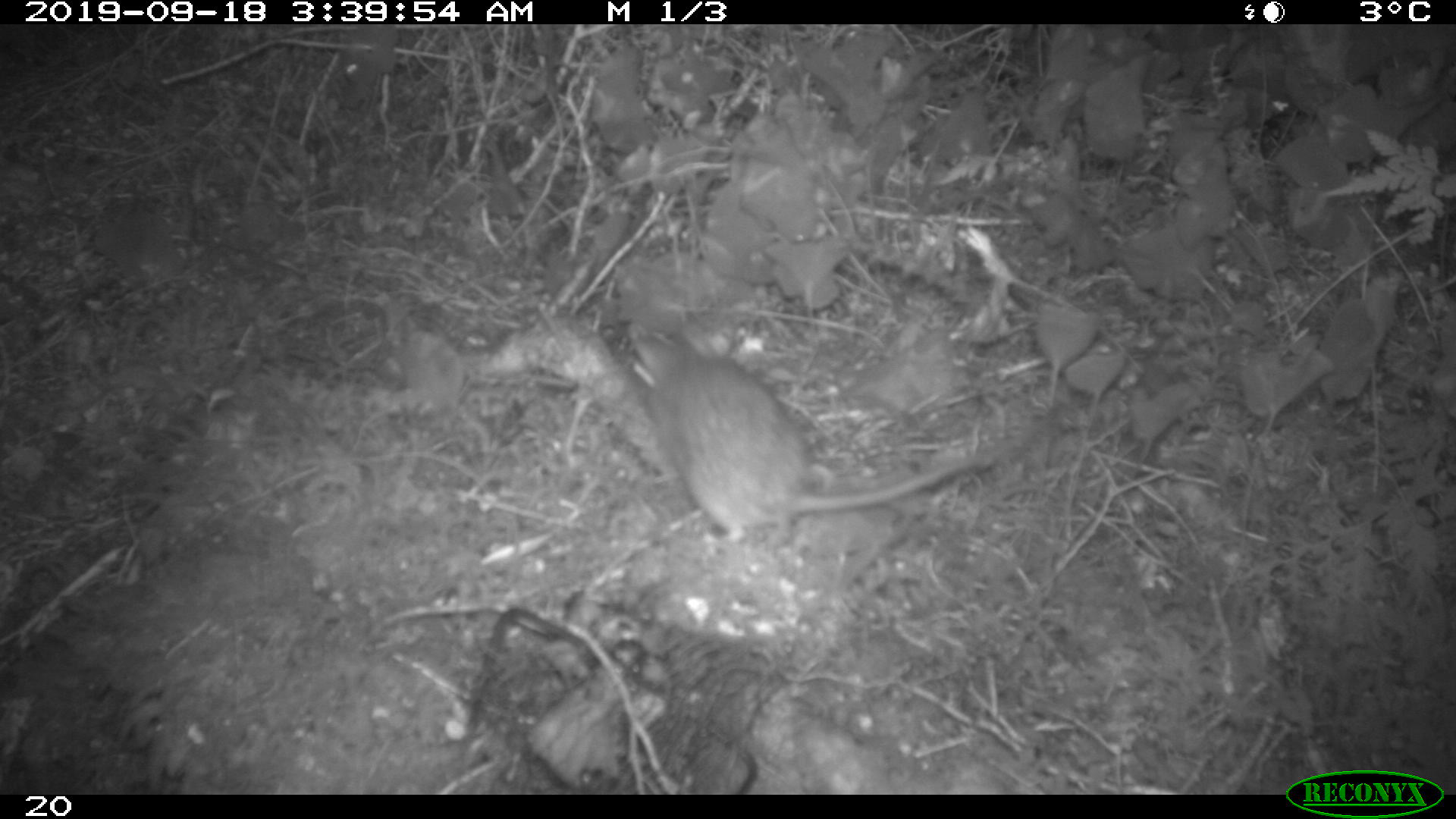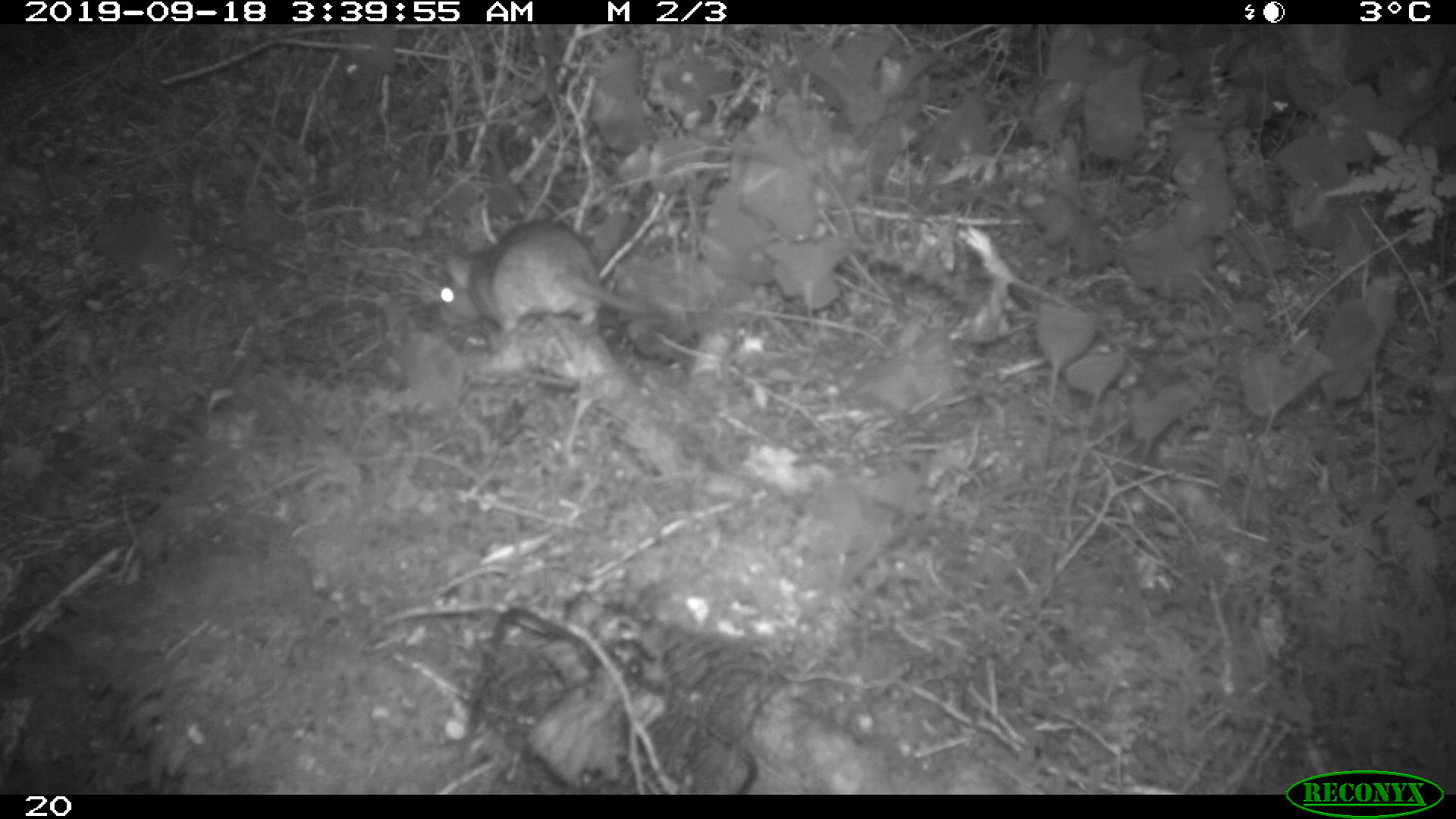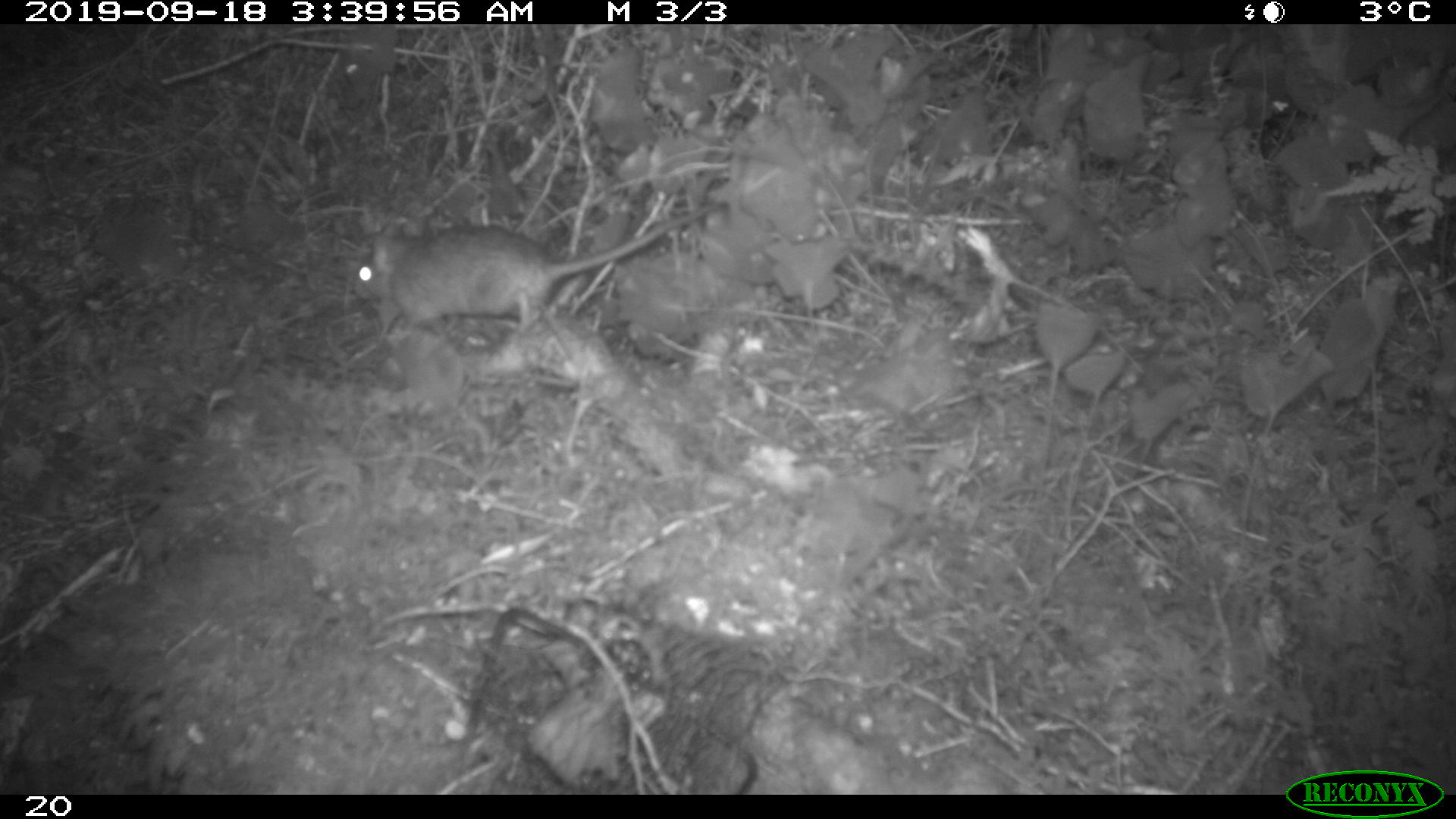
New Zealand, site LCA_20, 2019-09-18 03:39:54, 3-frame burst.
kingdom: Animalia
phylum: Chordata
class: Mammalia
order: Rodentia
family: Muridae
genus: Rattus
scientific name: Rattus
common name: rat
Rat (Rattus).